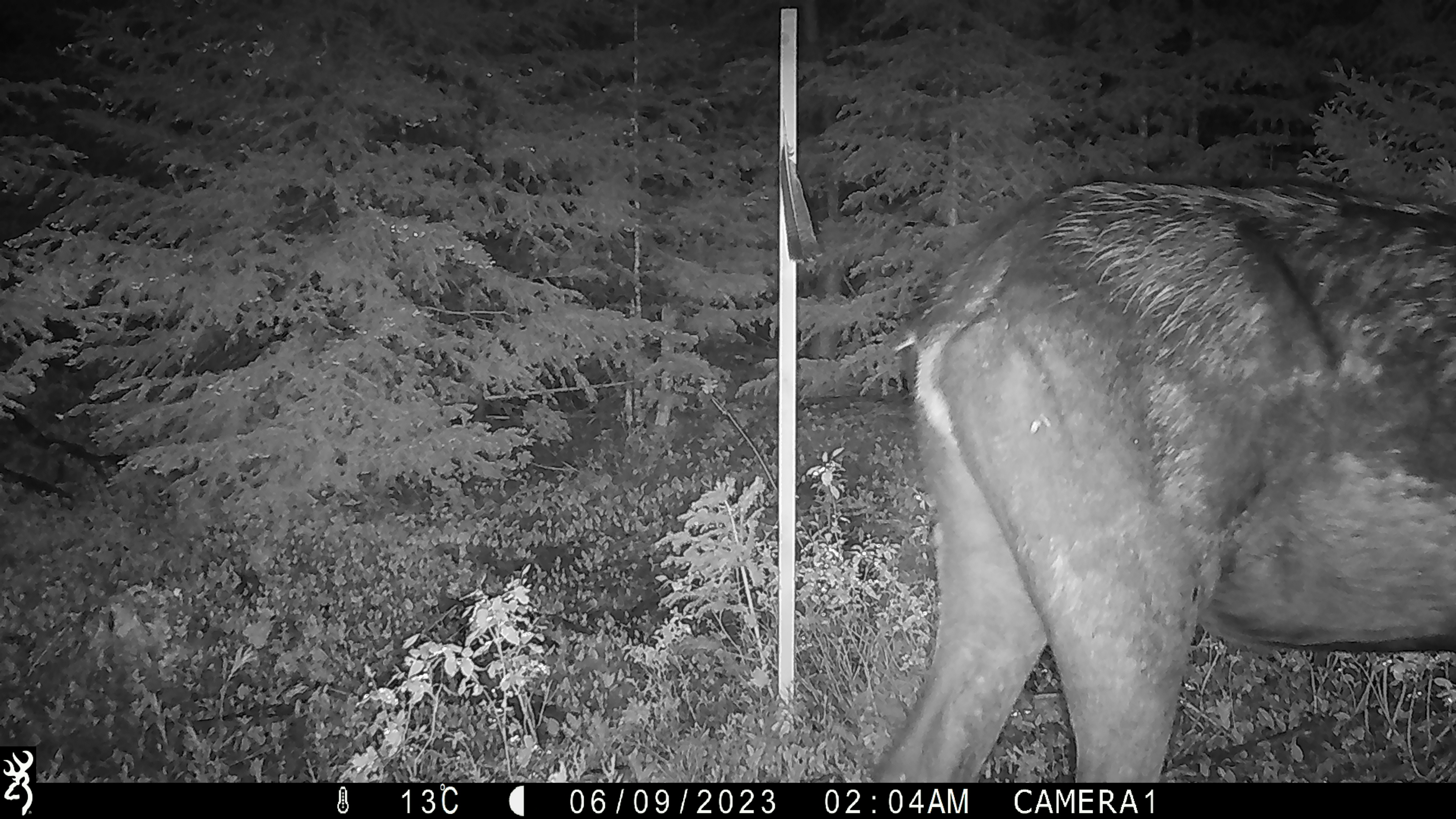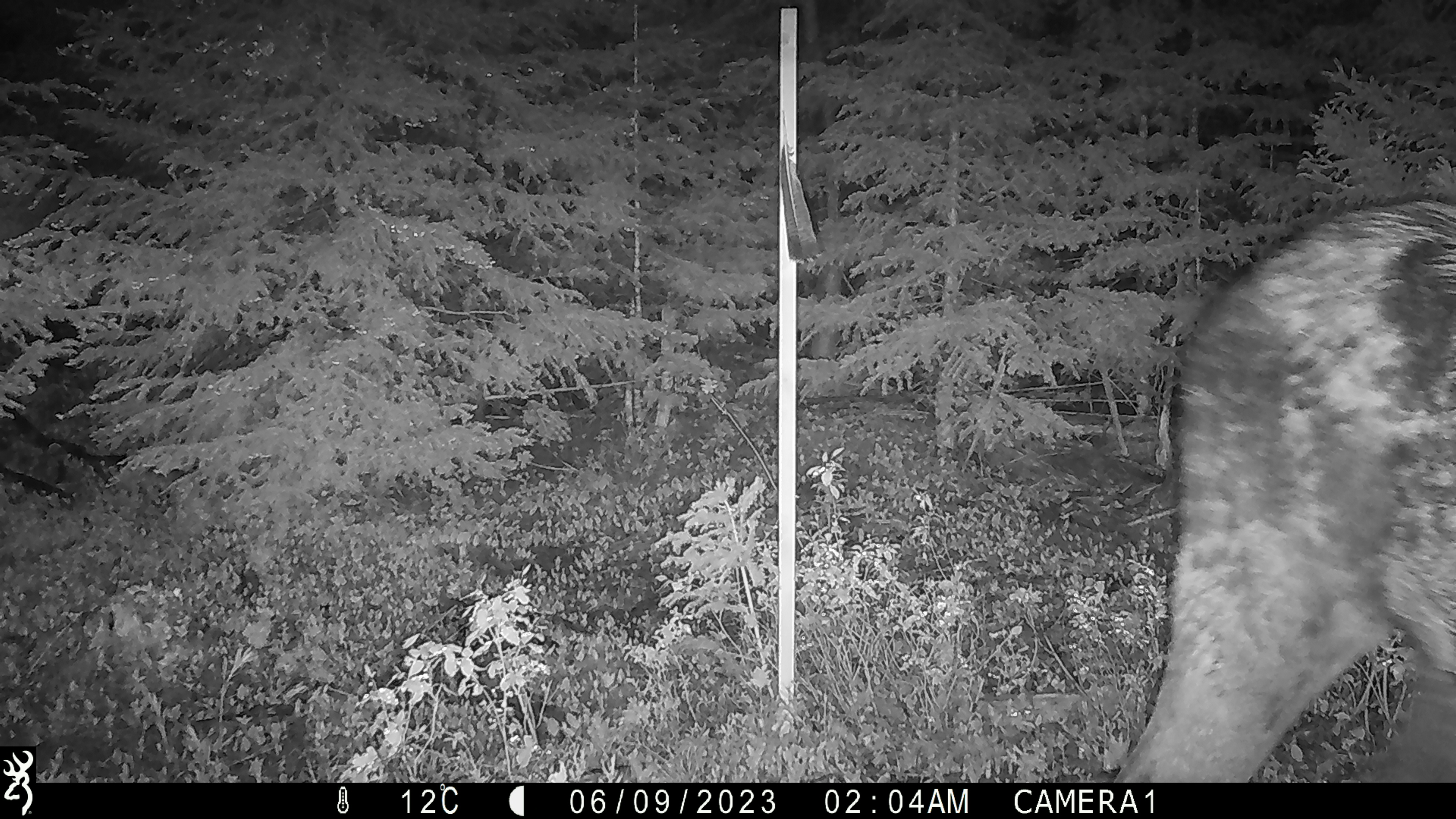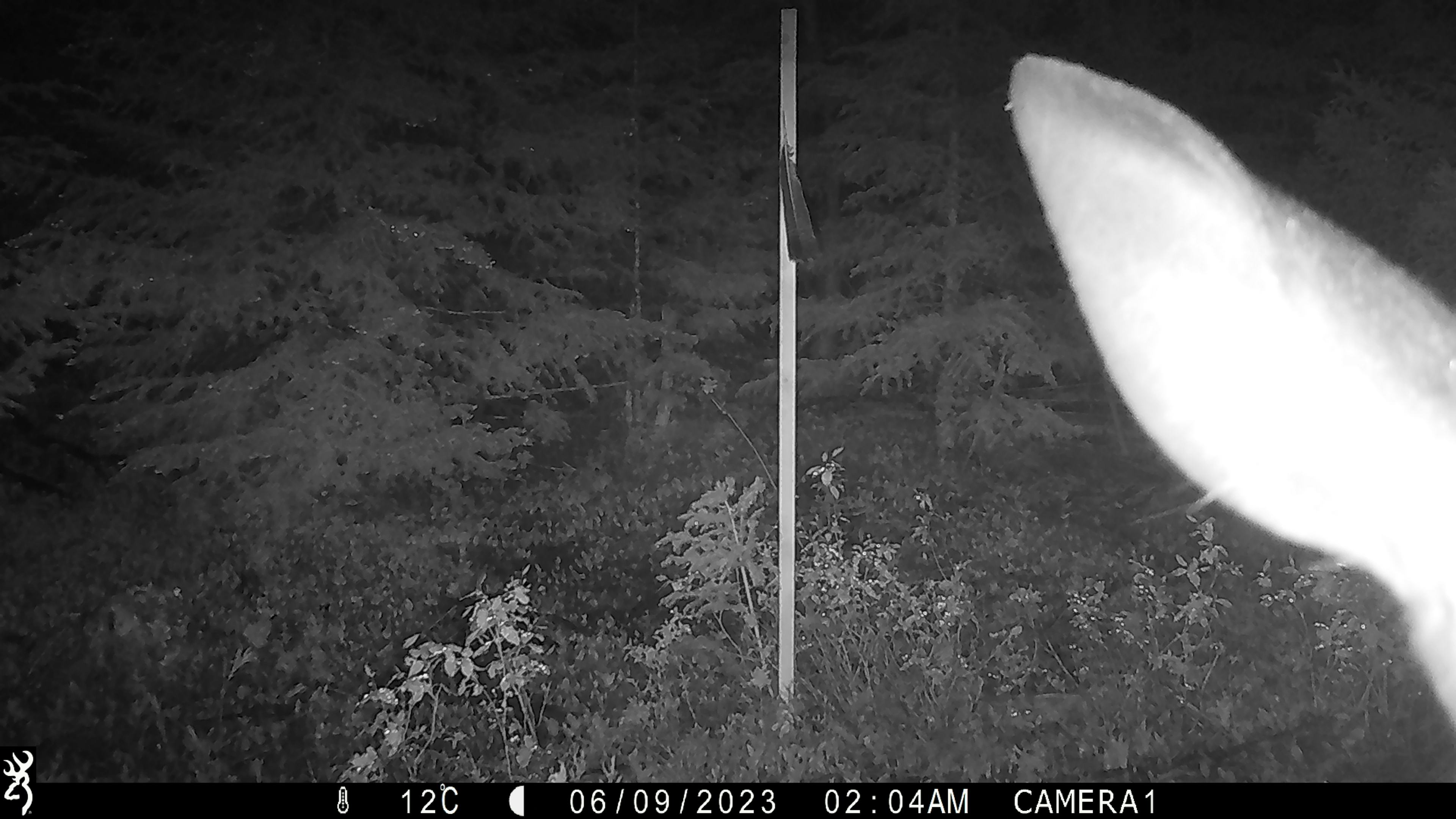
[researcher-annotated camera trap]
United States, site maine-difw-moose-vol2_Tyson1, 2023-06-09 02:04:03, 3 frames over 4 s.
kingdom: Animalia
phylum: Chordata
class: Mammalia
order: Artiodactyla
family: Cervidae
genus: Alces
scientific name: Alces alces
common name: moose